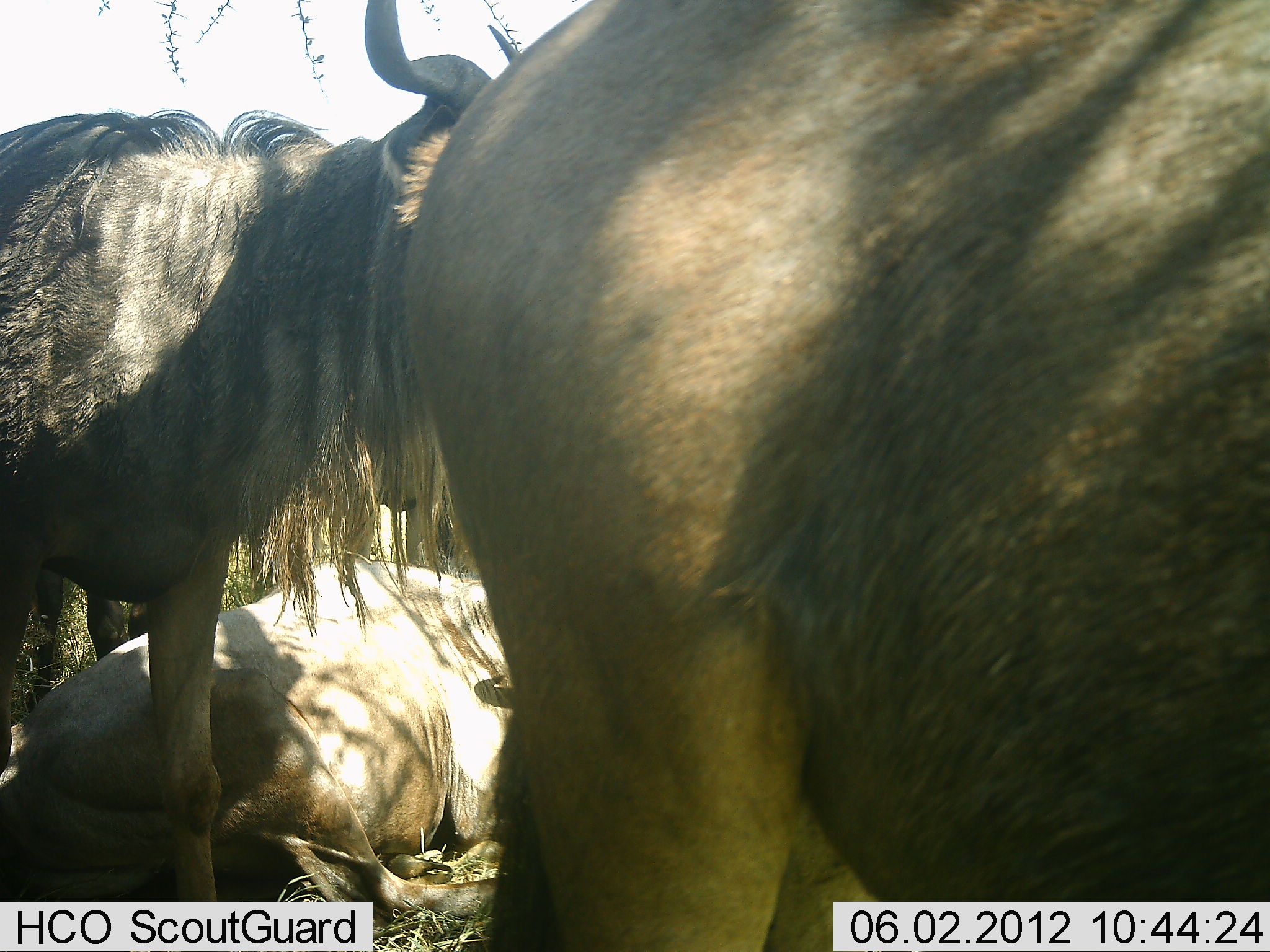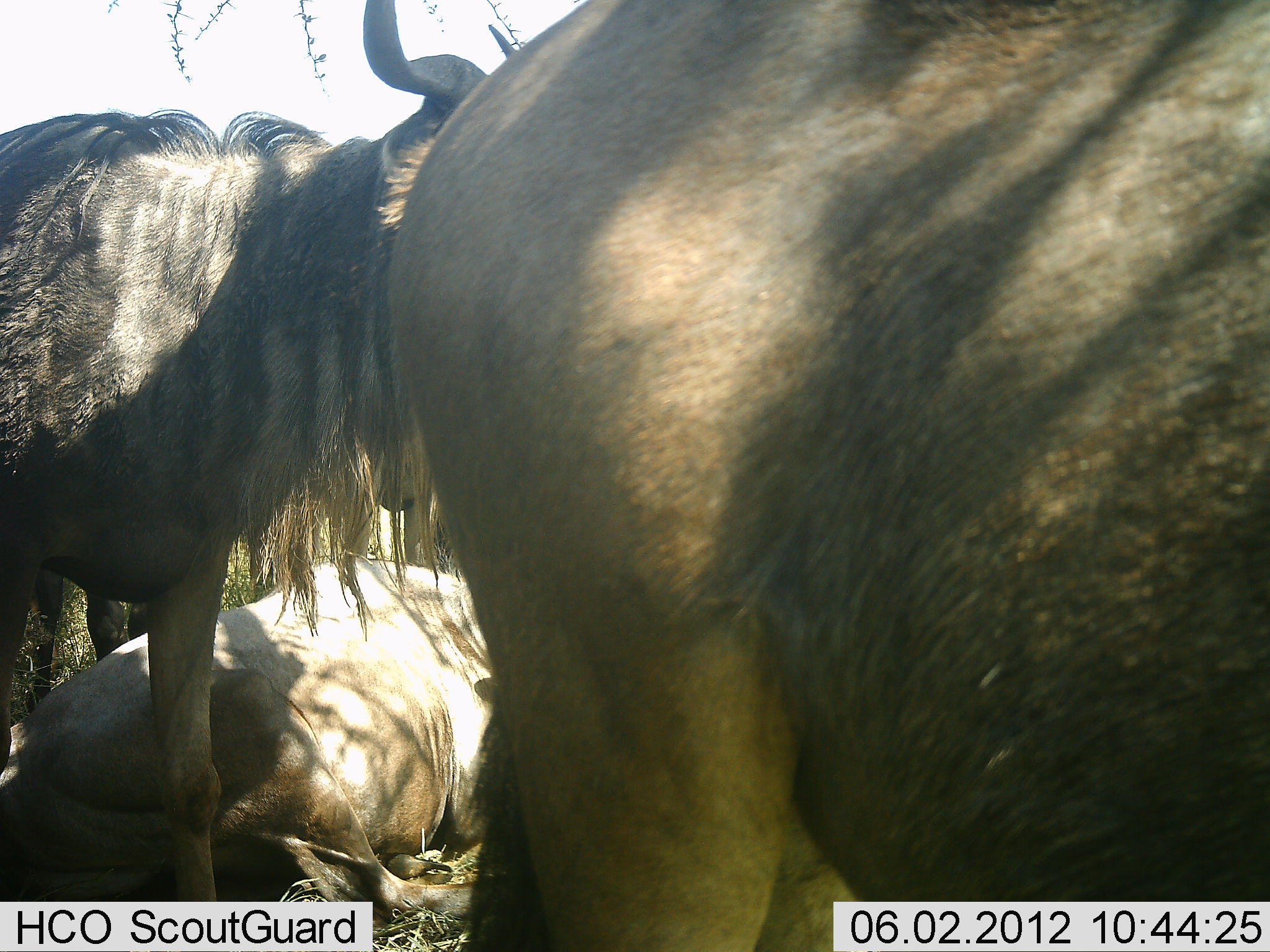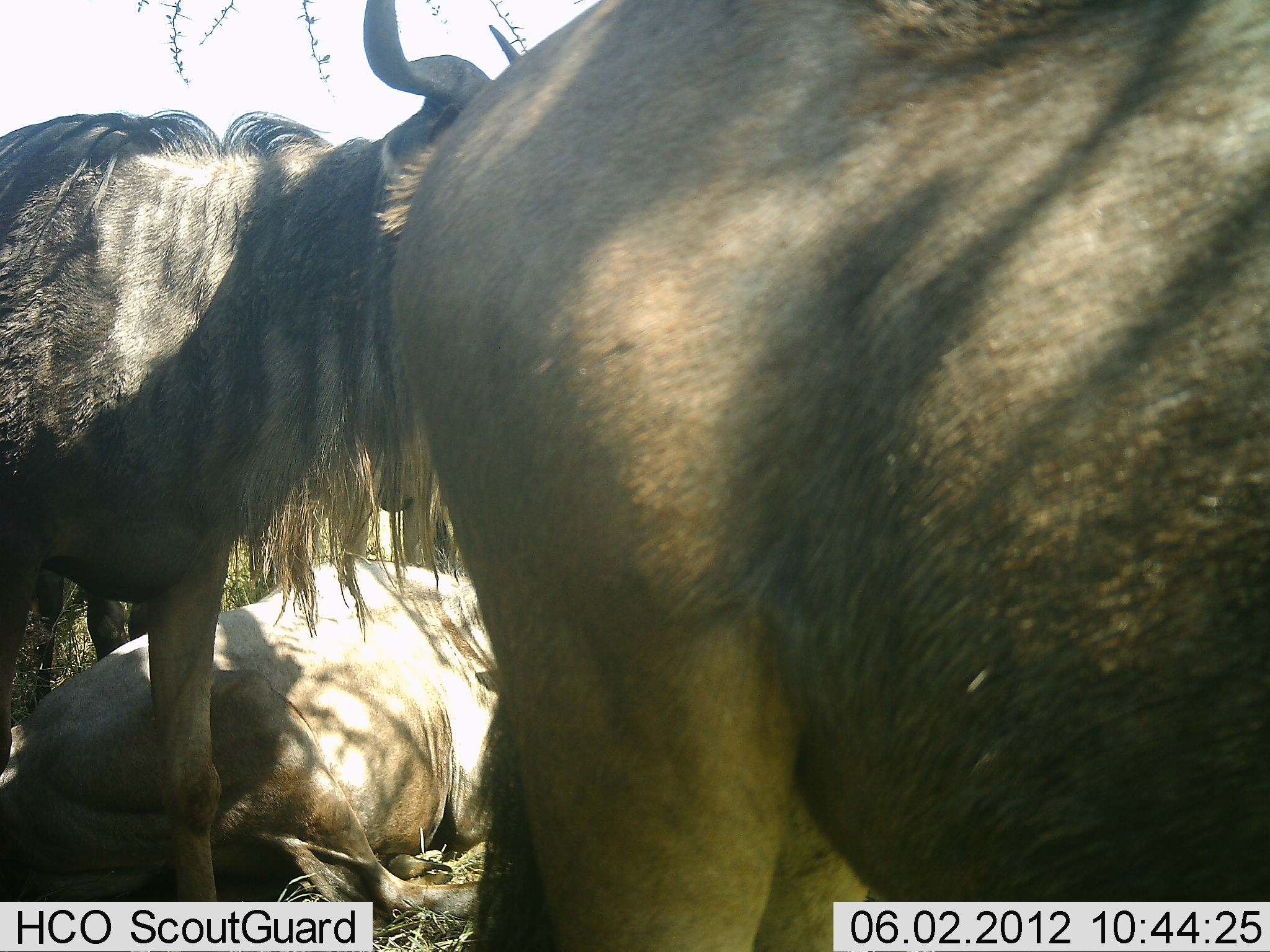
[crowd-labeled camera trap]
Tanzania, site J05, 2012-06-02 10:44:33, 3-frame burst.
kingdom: Animalia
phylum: Chordata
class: Mammalia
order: Artiodactyla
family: Bovidae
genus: Connochaetes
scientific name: Connochaetes taurinus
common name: blue wildebeest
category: wildebeest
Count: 4.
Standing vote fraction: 90%.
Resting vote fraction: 100%.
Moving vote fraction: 0%.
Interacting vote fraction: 0%.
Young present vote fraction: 0%.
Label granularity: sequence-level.